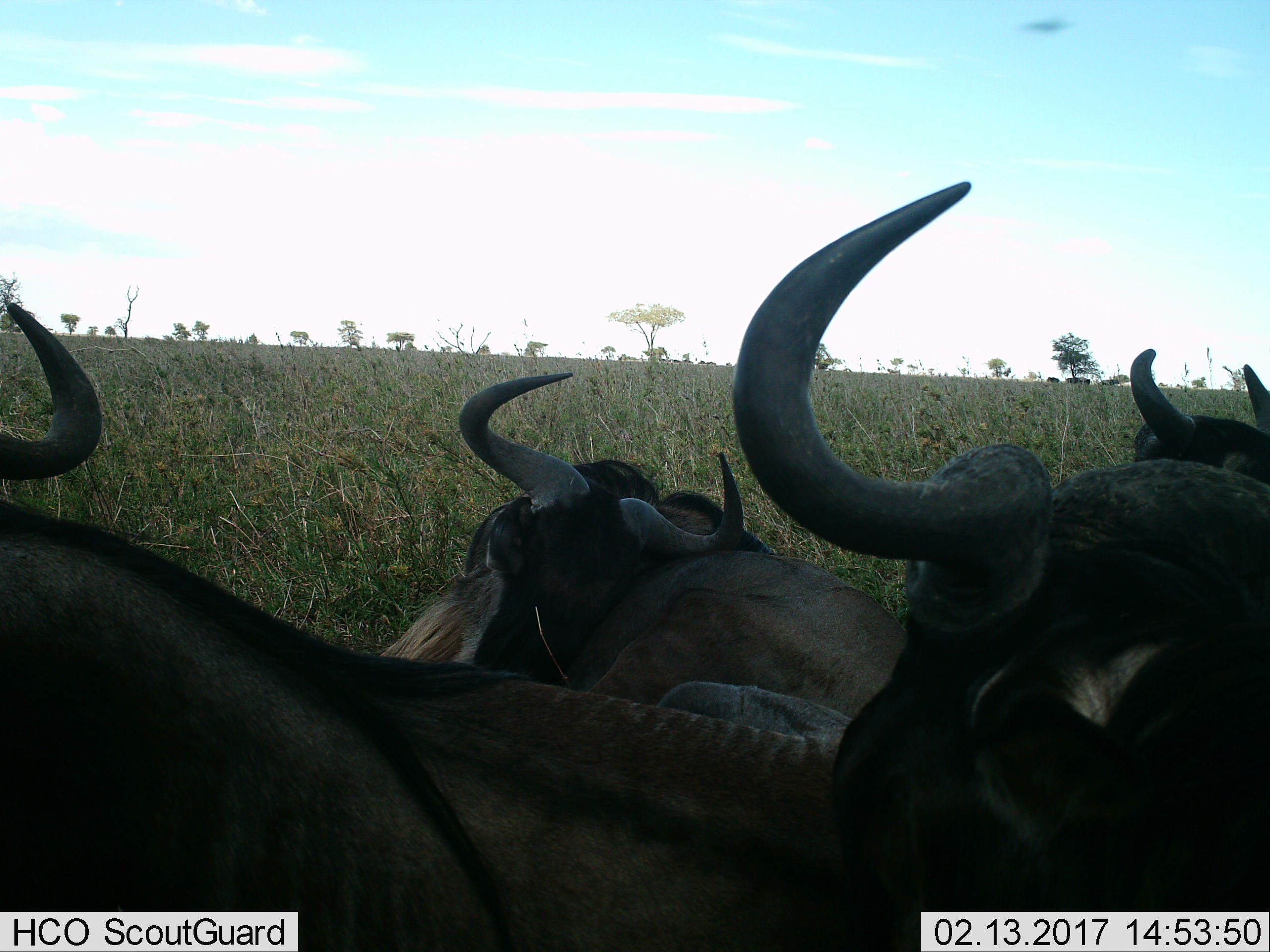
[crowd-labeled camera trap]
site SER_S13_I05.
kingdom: Animalia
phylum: Chordata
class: Mammalia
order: Artiodactyla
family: Bovidae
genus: Connochaetes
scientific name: Connochaetes taurinus taurinus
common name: blue wildebeest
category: wildebeestblue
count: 4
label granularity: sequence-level